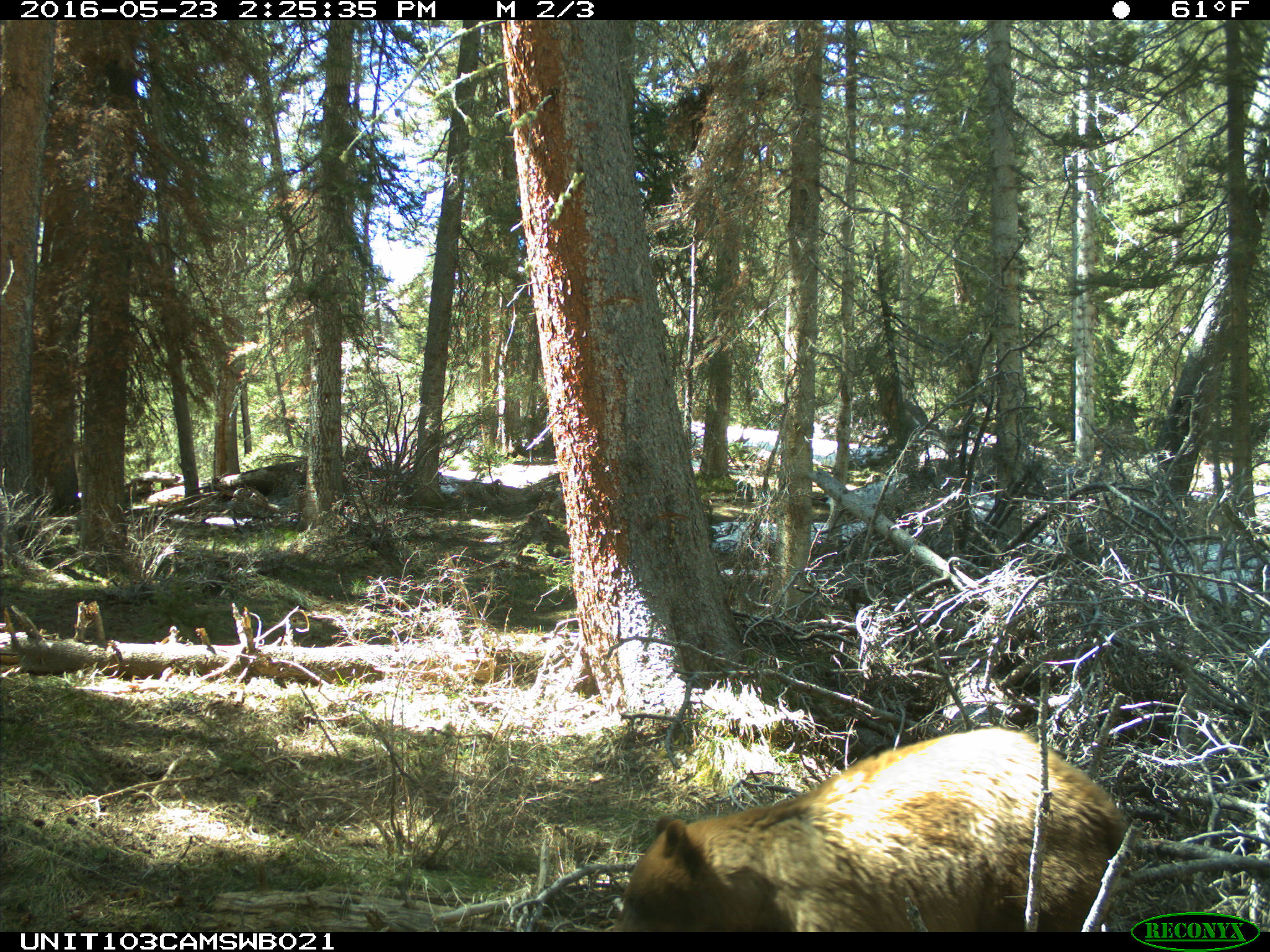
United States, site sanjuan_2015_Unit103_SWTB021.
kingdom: Animalia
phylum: Chordata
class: Mammalia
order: Carnivora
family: Ursidae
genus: Ursus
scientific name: Ursus americanus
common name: american black bear